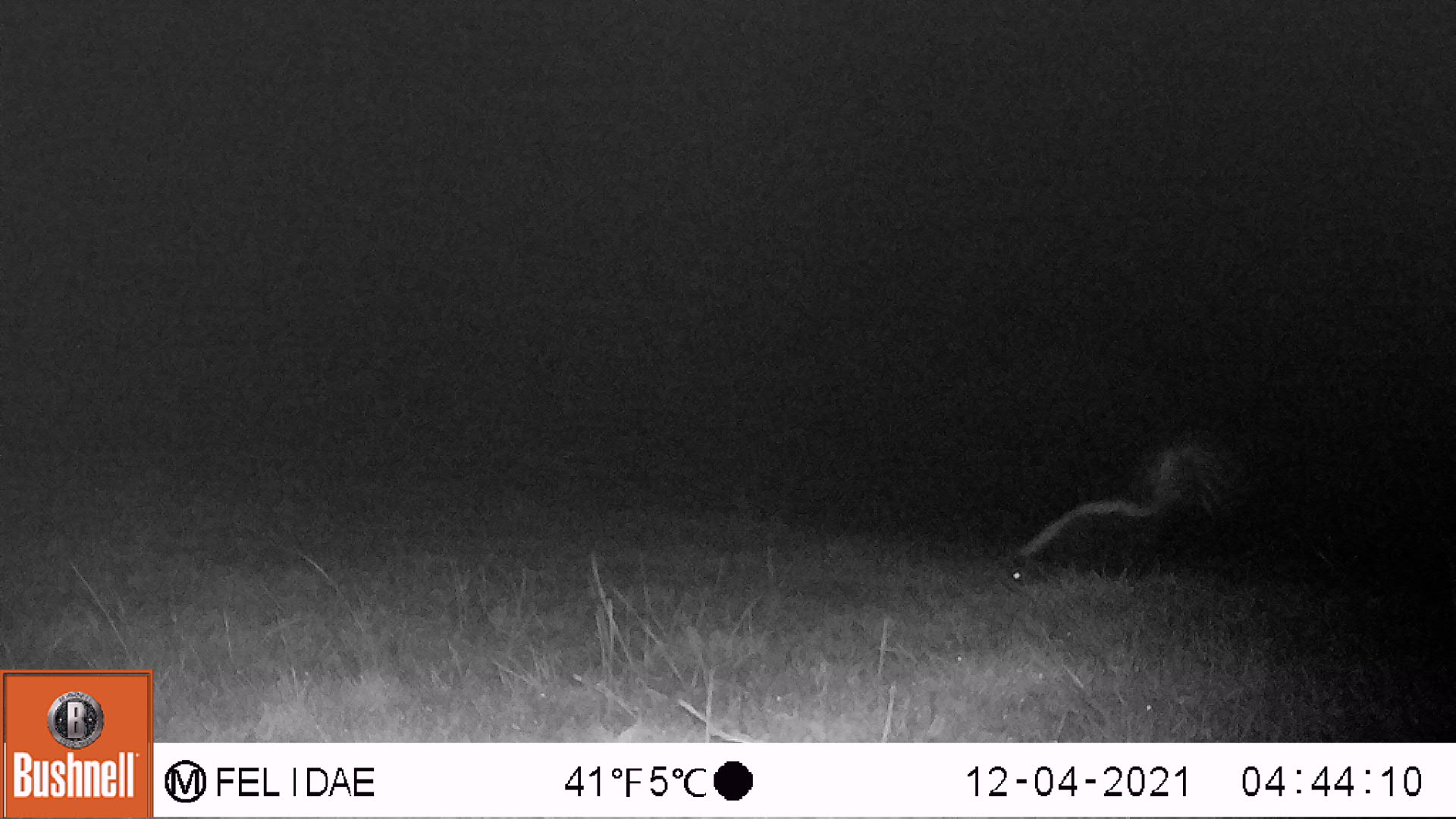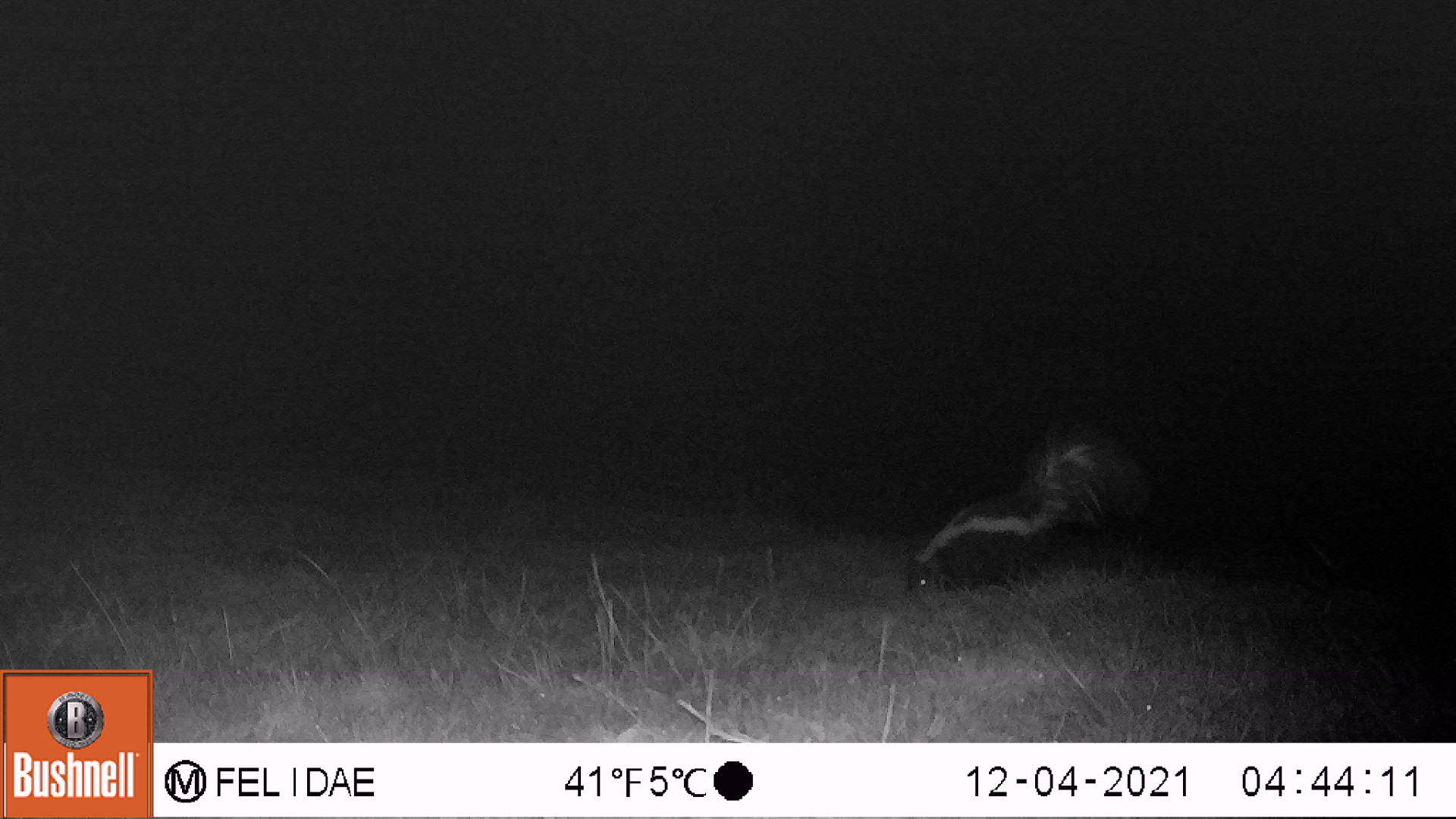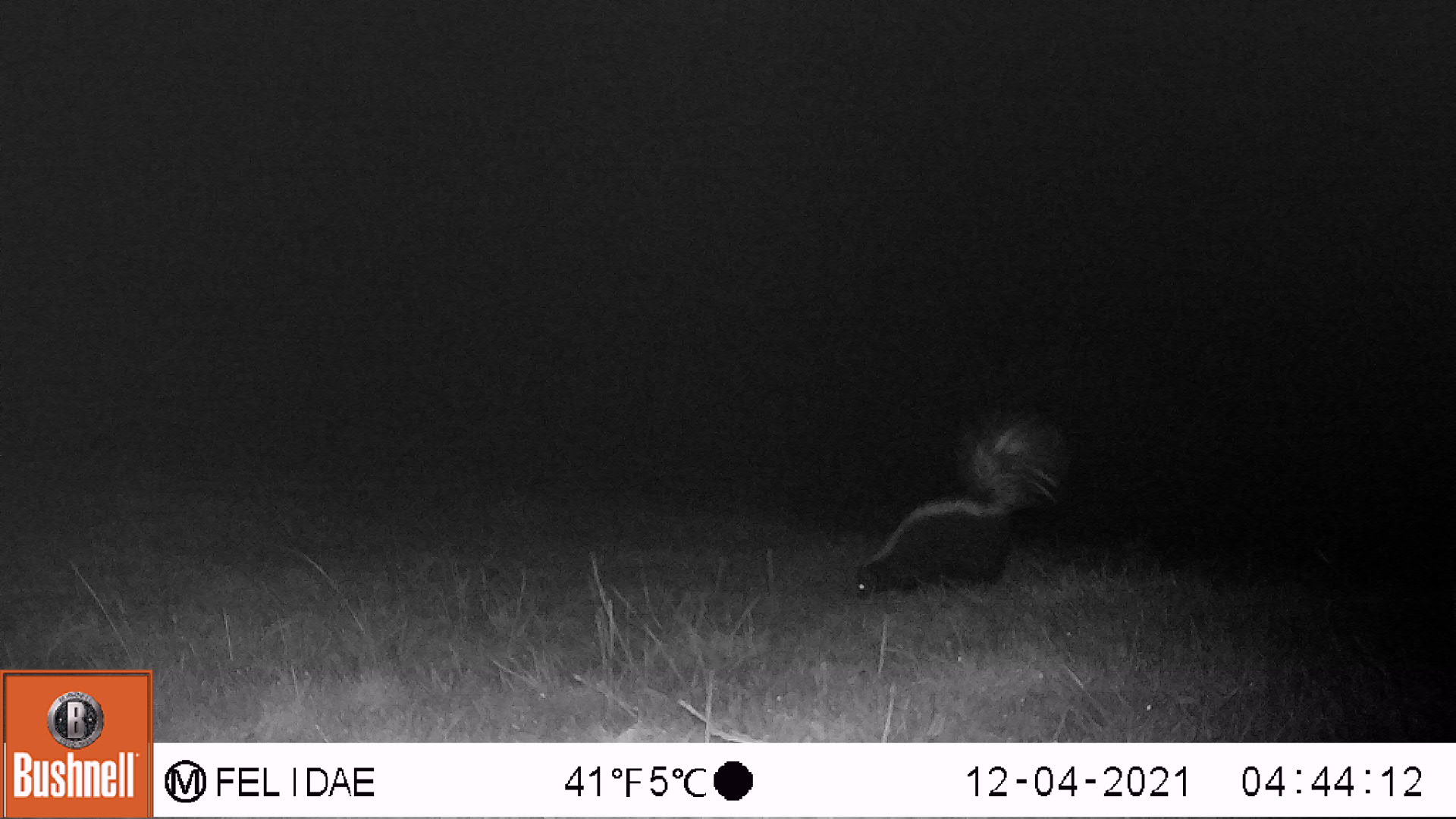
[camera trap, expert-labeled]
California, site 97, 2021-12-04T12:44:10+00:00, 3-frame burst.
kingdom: Animalia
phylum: Chordata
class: Mammalia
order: Carnivora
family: Mephitidae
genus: Mephitis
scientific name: Mephitis mephitis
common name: striped skunk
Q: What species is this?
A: Striped skunk (Mephitis mephitis).